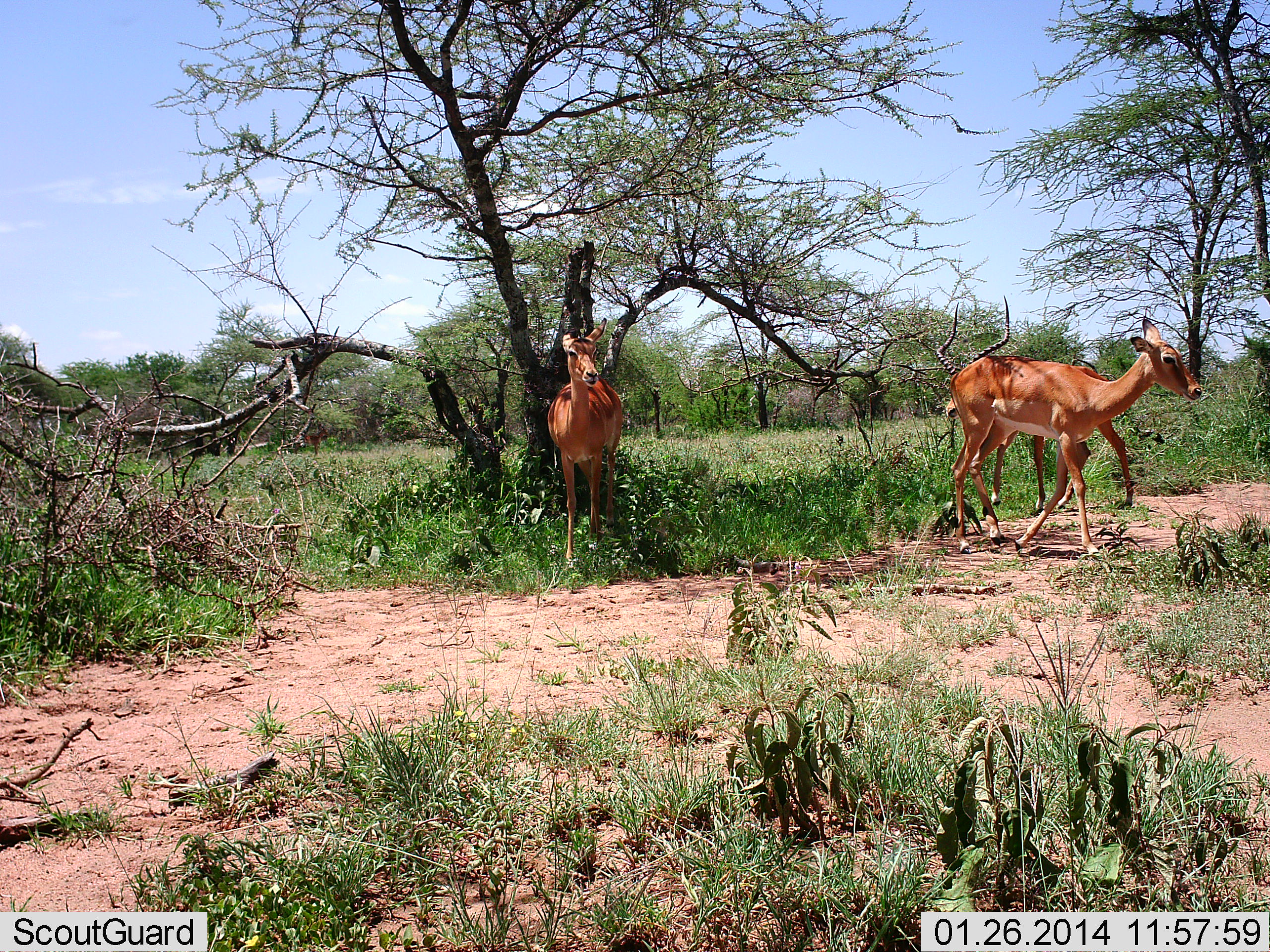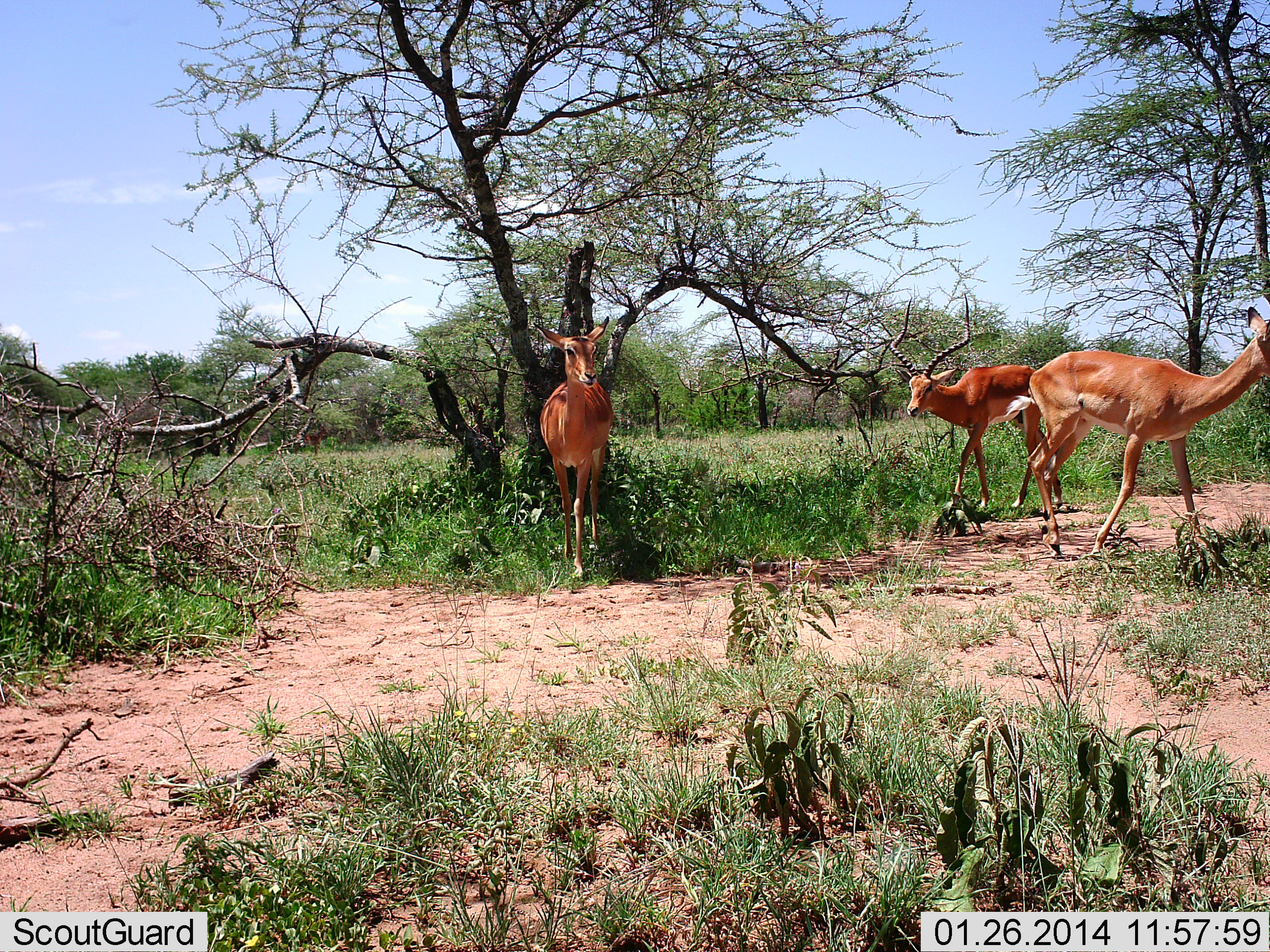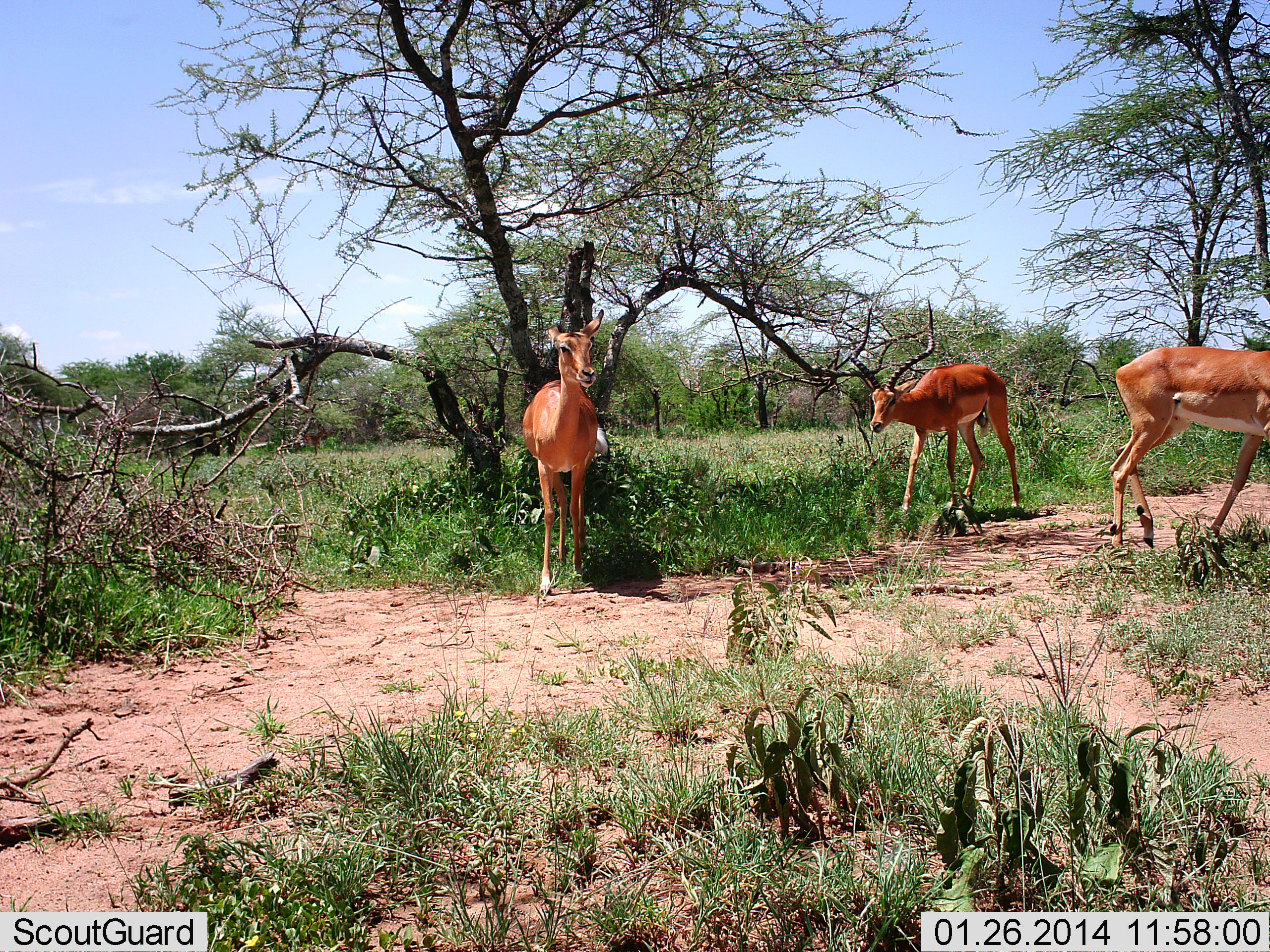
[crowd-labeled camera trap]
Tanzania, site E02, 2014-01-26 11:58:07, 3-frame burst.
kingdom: Animalia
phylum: Chordata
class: Mammalia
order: Artiodactyla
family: Bovidae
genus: Aepyceros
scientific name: Aepyceros melampus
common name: impala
Impala (Aepyceros melampus), count 3. Behavior (volunteer vote fractions): standing 30%, resting 0%, moving 90%, interacting 0%. Young present (vote fraction): 0%. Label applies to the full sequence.